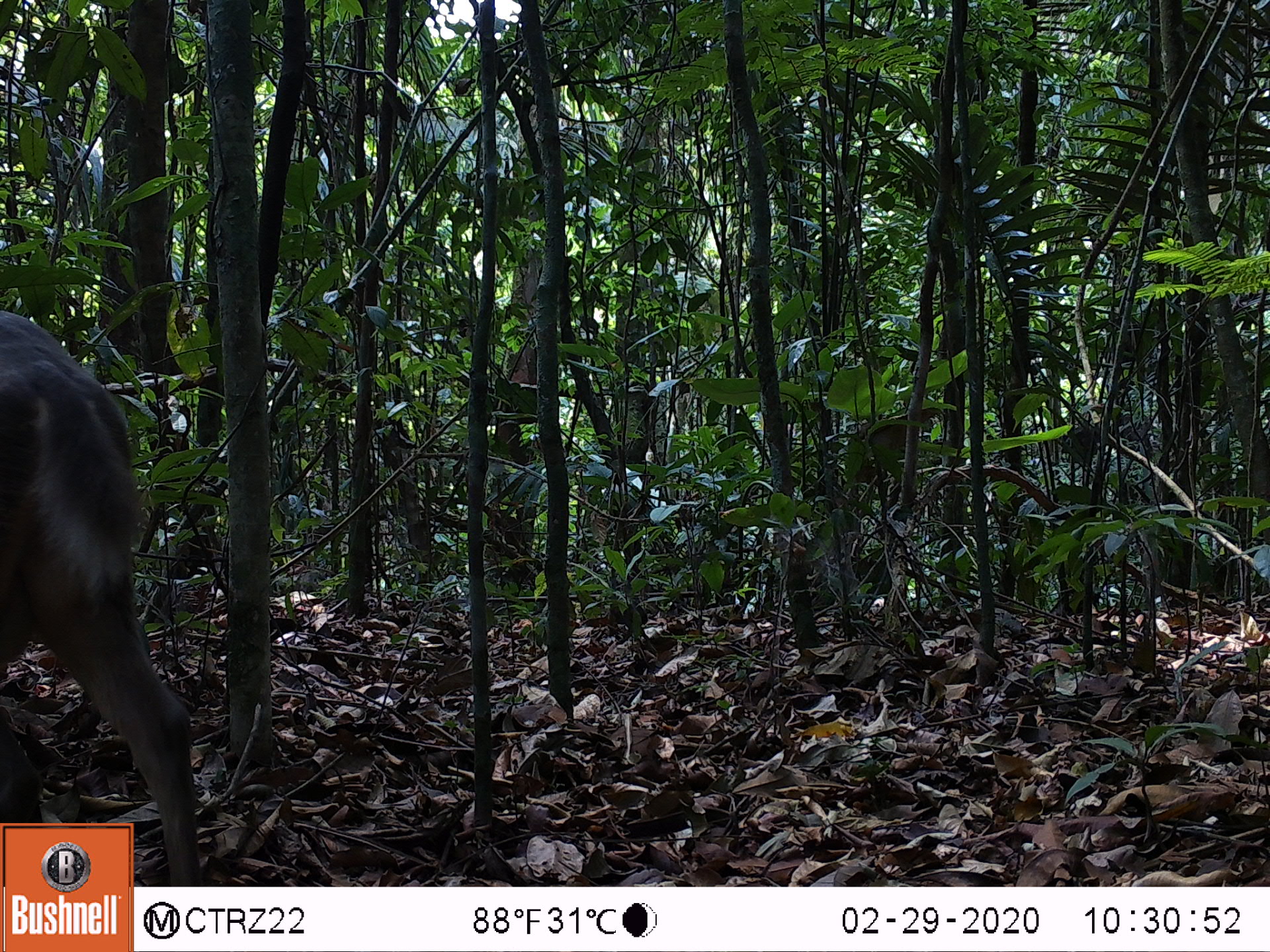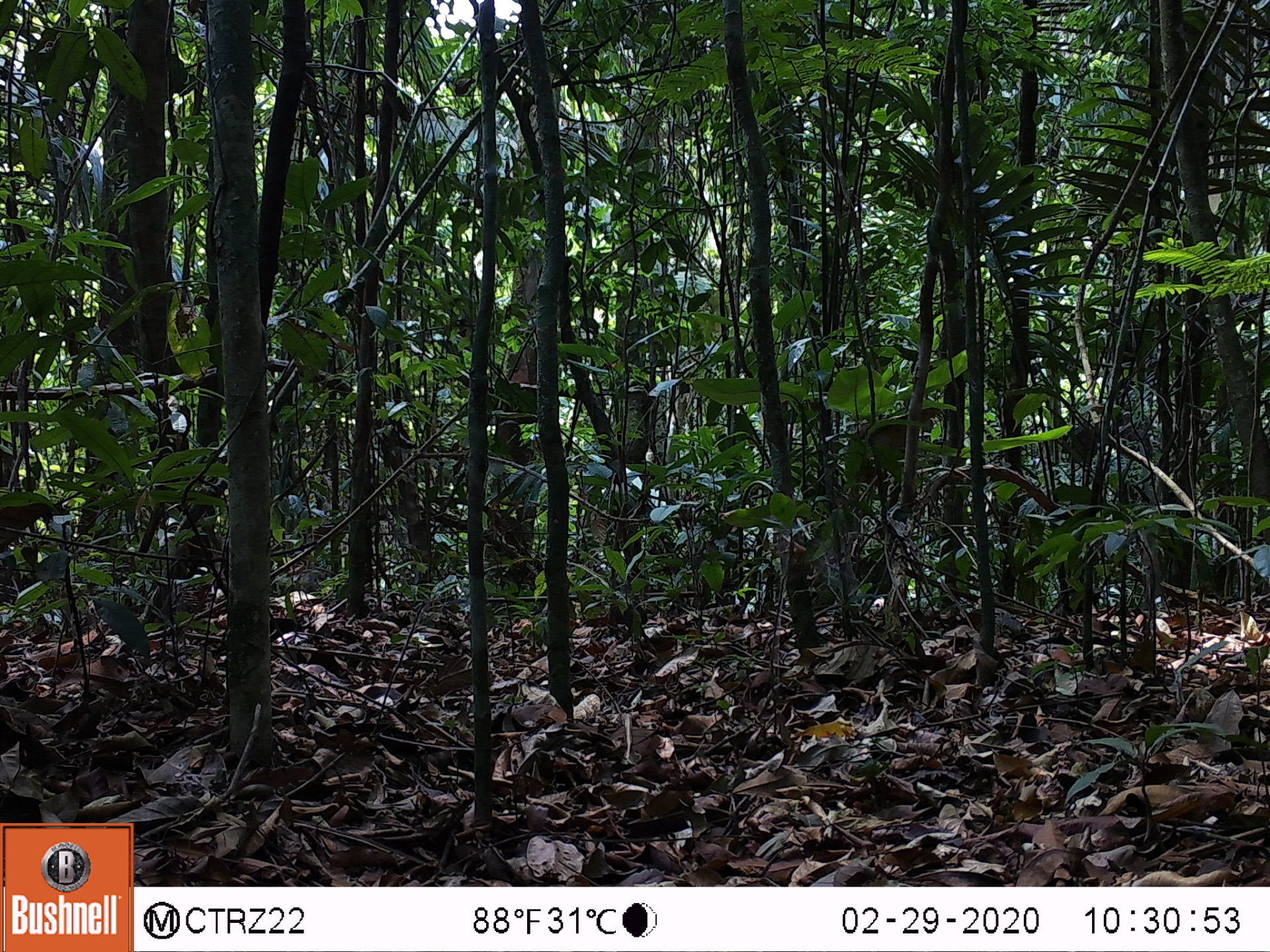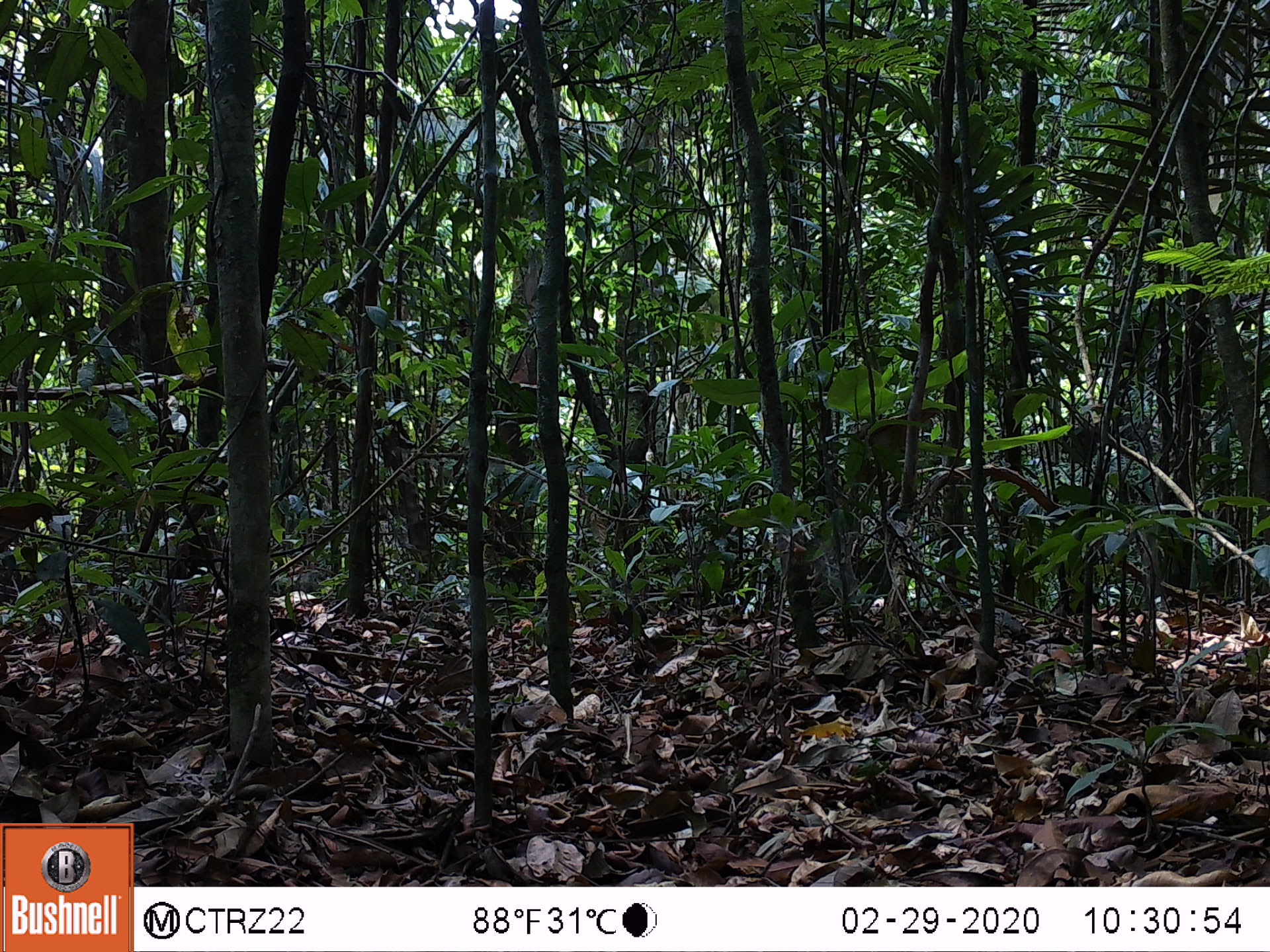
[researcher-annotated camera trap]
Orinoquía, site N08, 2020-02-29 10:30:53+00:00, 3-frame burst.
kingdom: Animalia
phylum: Chordata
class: Mammalia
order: Artiodactyla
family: Cervidae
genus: Odocoileus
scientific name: Odocoileus virginianus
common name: white-tailed deer